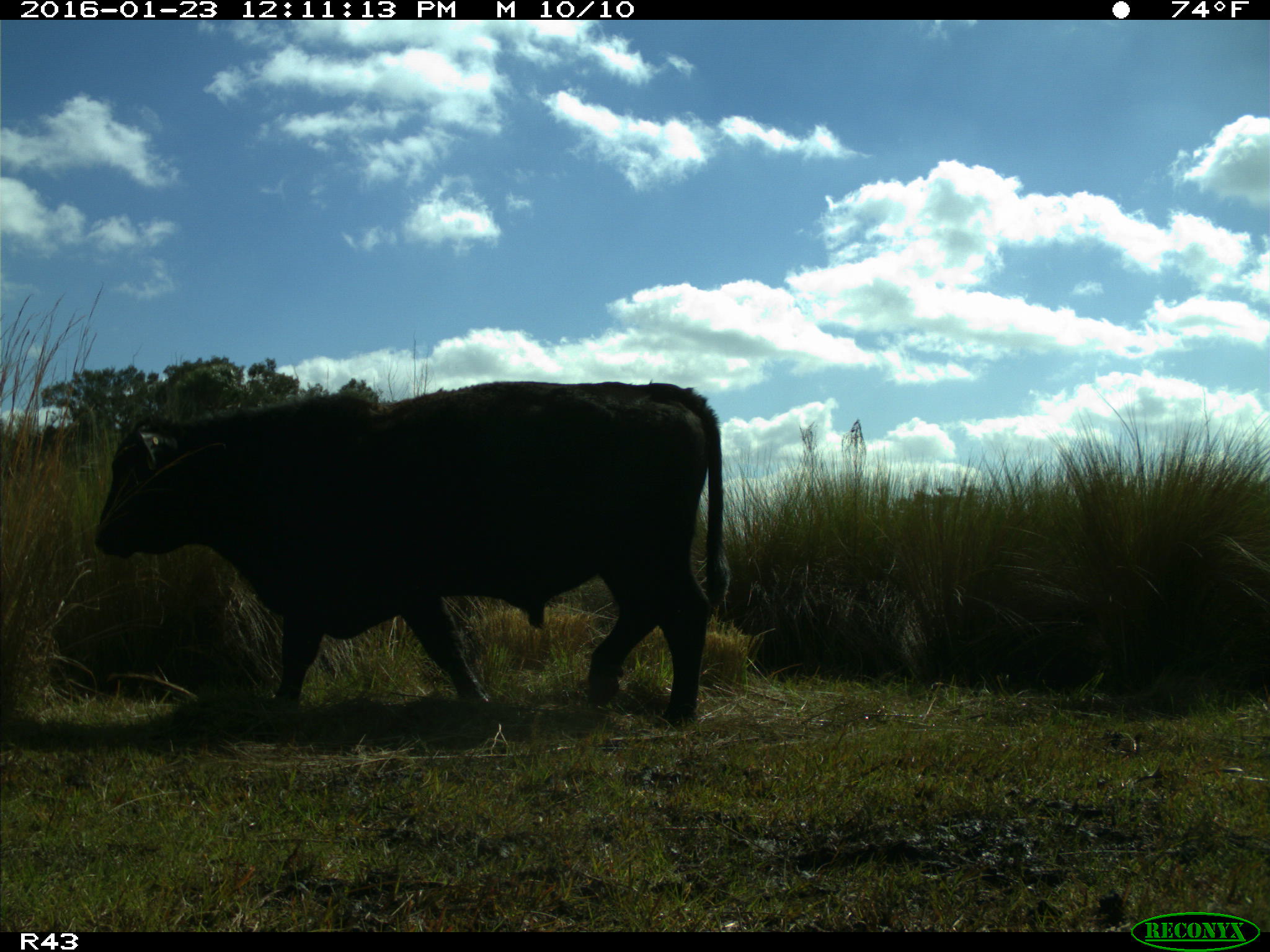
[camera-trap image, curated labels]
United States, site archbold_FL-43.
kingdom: Animalia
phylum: Chordata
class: Mammalia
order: Artiodactyla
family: Bovidae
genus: Bos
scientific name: Bos taurus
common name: domestic cow